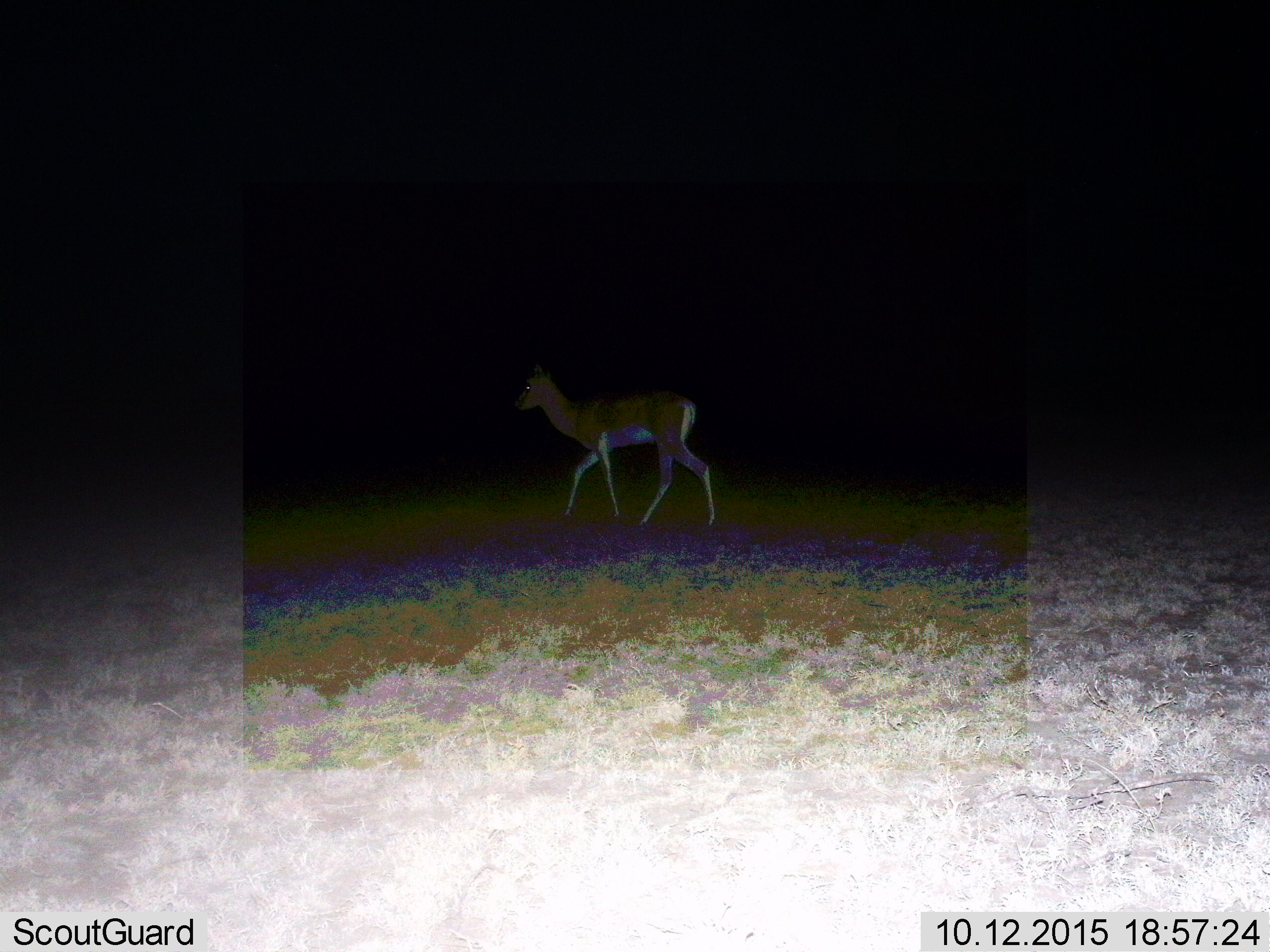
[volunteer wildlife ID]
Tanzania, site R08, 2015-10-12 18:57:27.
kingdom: Animalia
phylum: Chordata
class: Mammalia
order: Artiodactyla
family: Bovidae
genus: Nanger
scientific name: Nanger granti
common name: grant's gazelle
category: gazellegrants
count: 1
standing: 0%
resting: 0%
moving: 100%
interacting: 0%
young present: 0%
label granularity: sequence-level